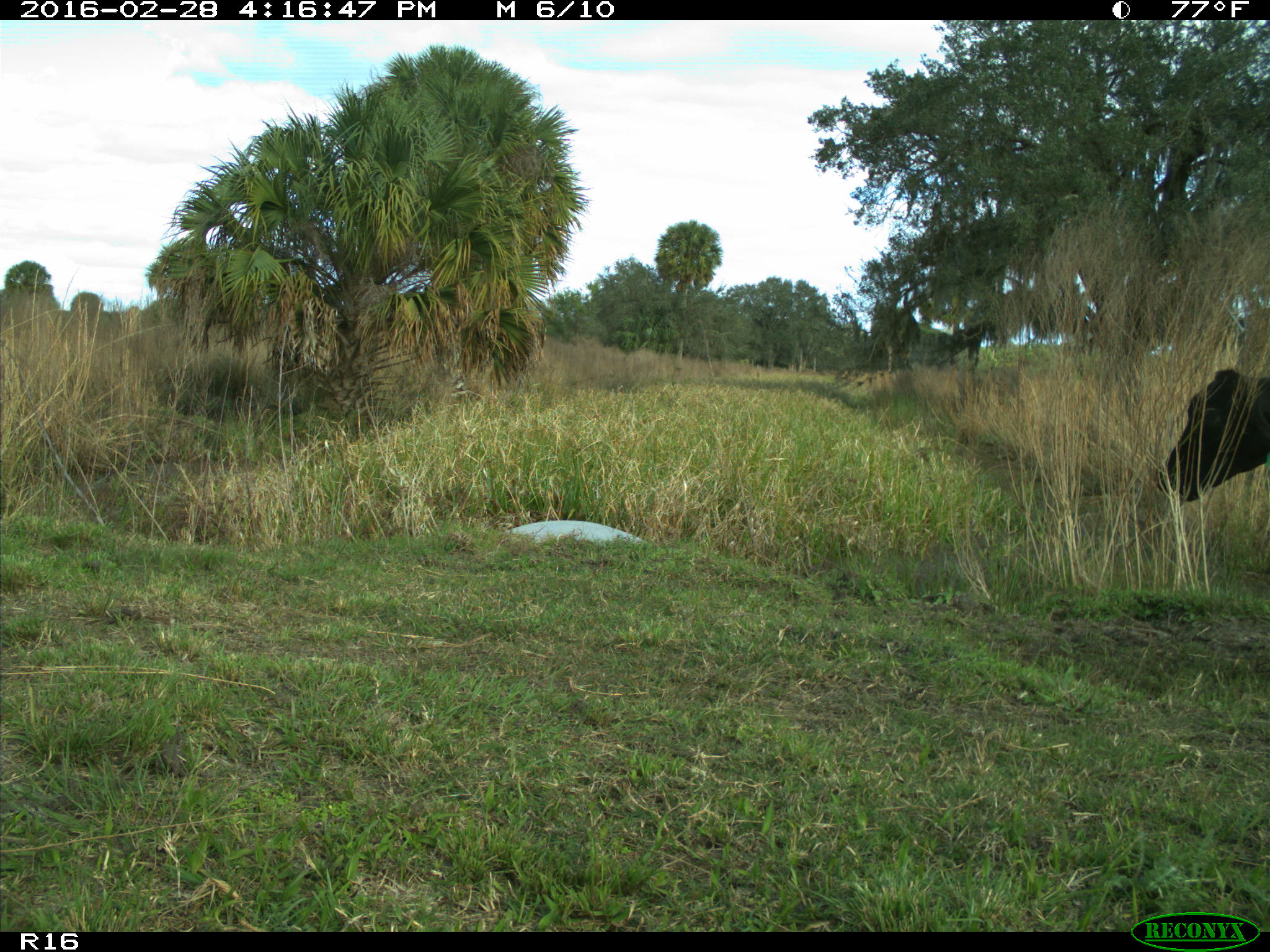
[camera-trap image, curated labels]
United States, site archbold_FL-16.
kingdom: Animalia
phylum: Chordata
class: Mammalia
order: Artiodactyla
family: Bovidae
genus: Bos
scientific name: Bos taurus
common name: domestic cow